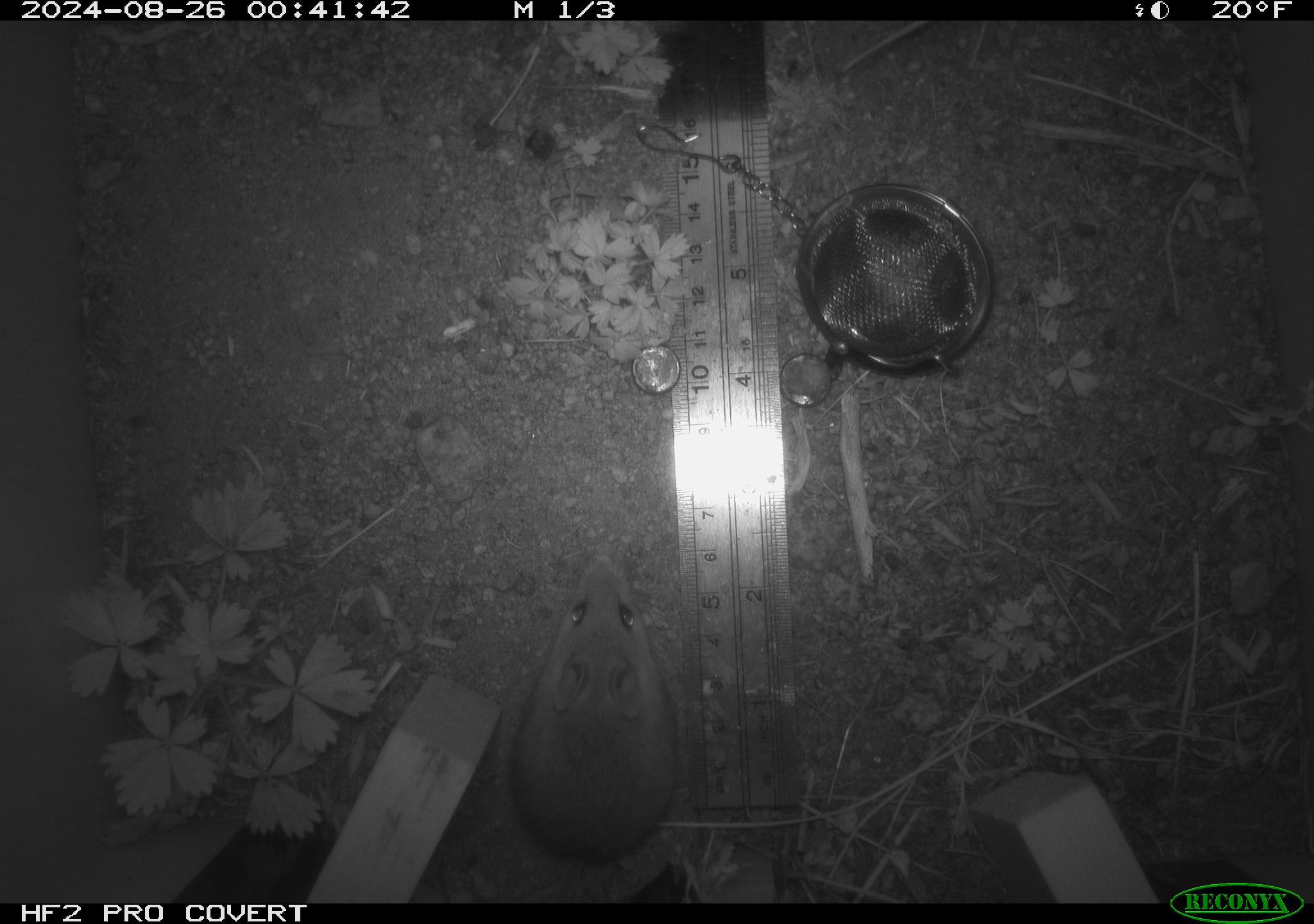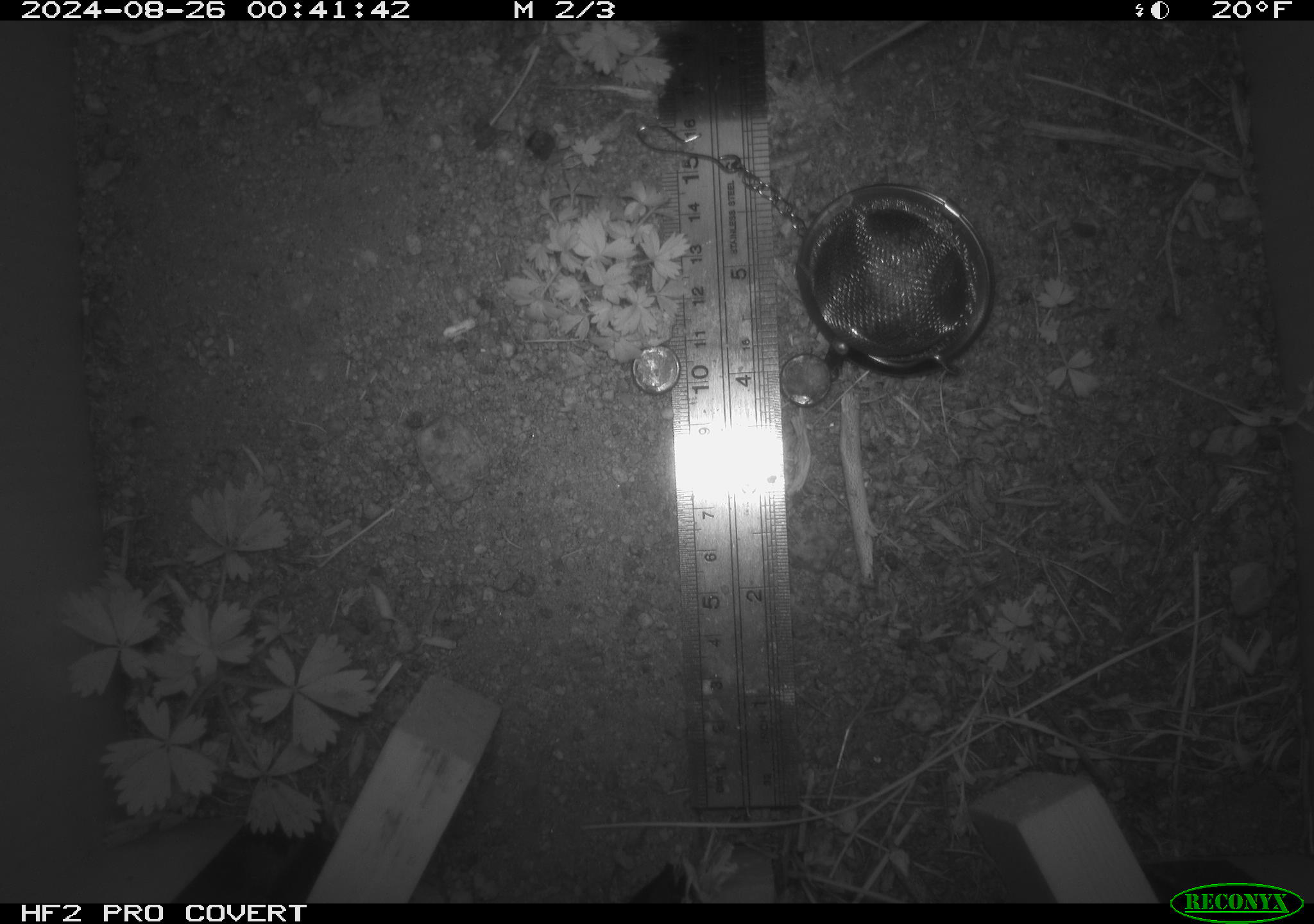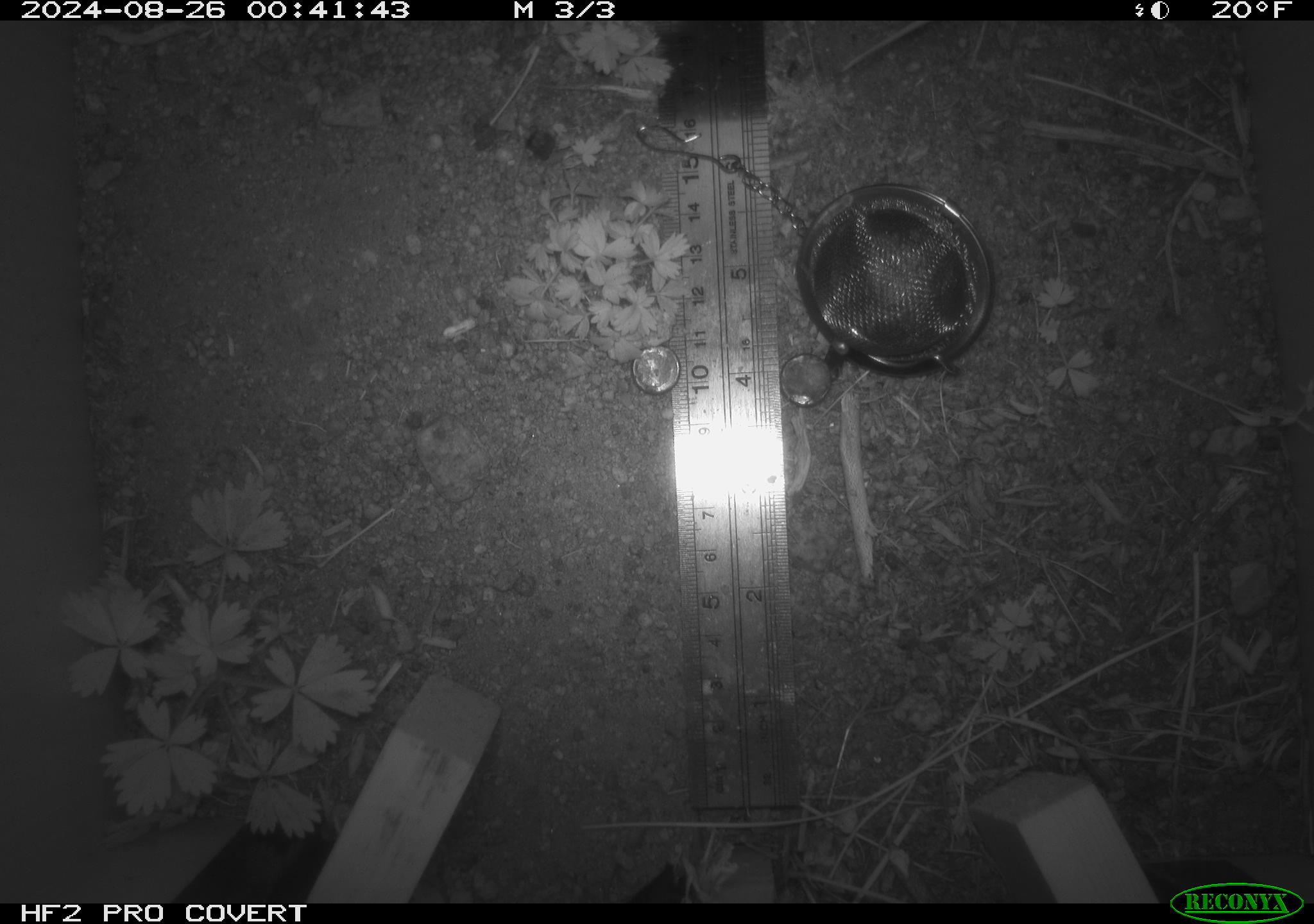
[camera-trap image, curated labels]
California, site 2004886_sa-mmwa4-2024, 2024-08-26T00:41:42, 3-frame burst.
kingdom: Animalia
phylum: Chordata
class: Mammalia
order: Rodentia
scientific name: Rodentia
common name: mouse species